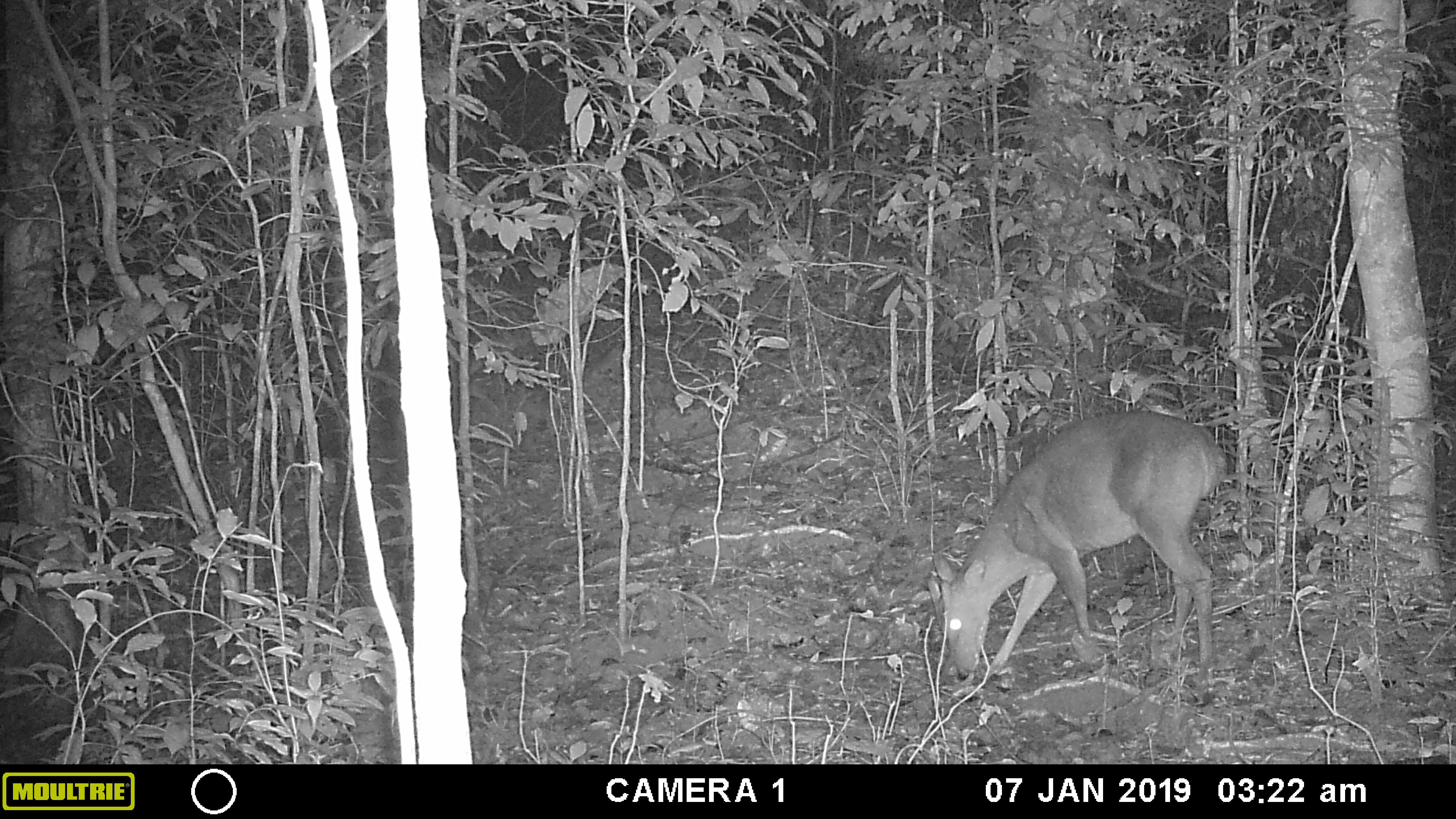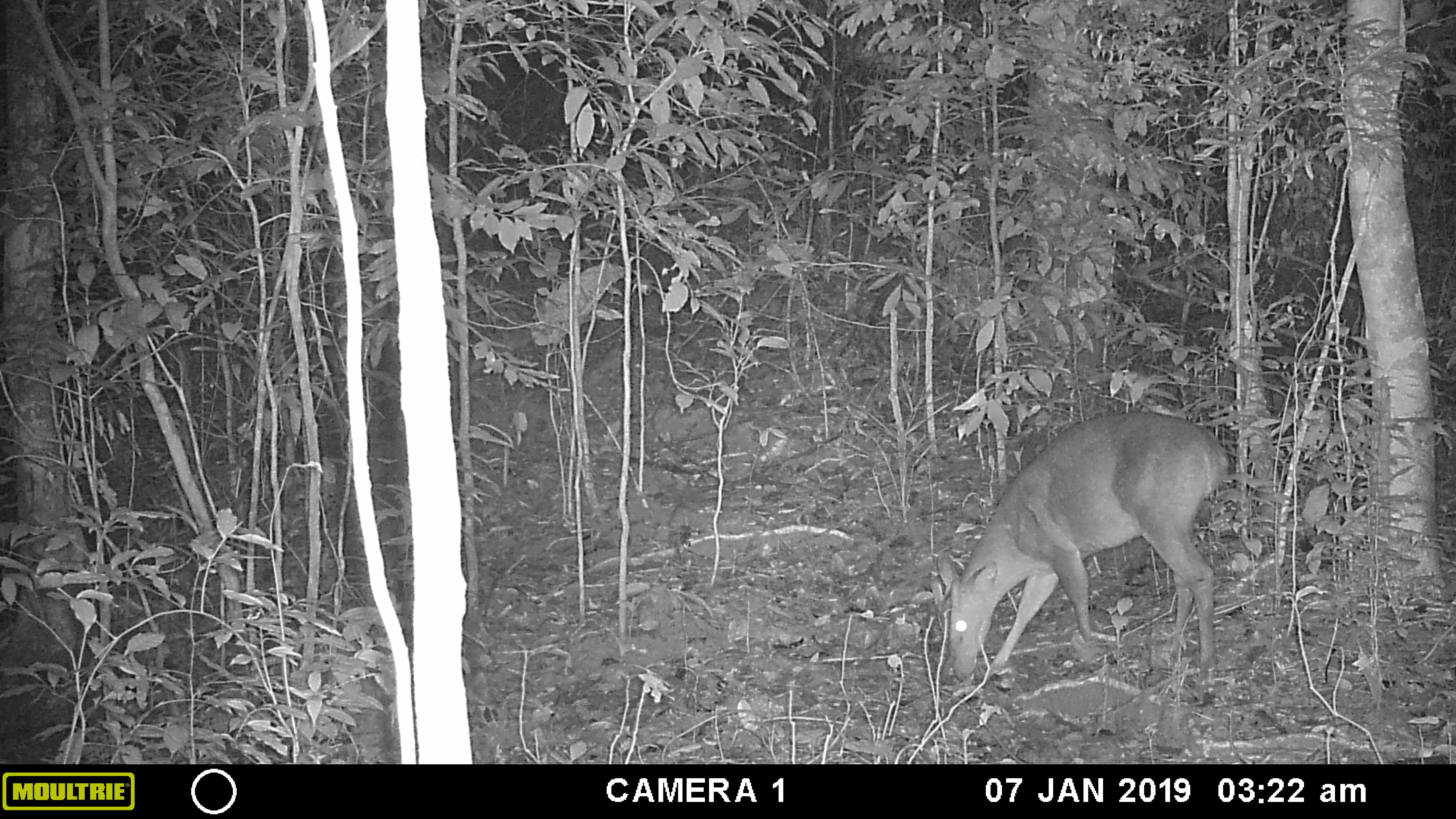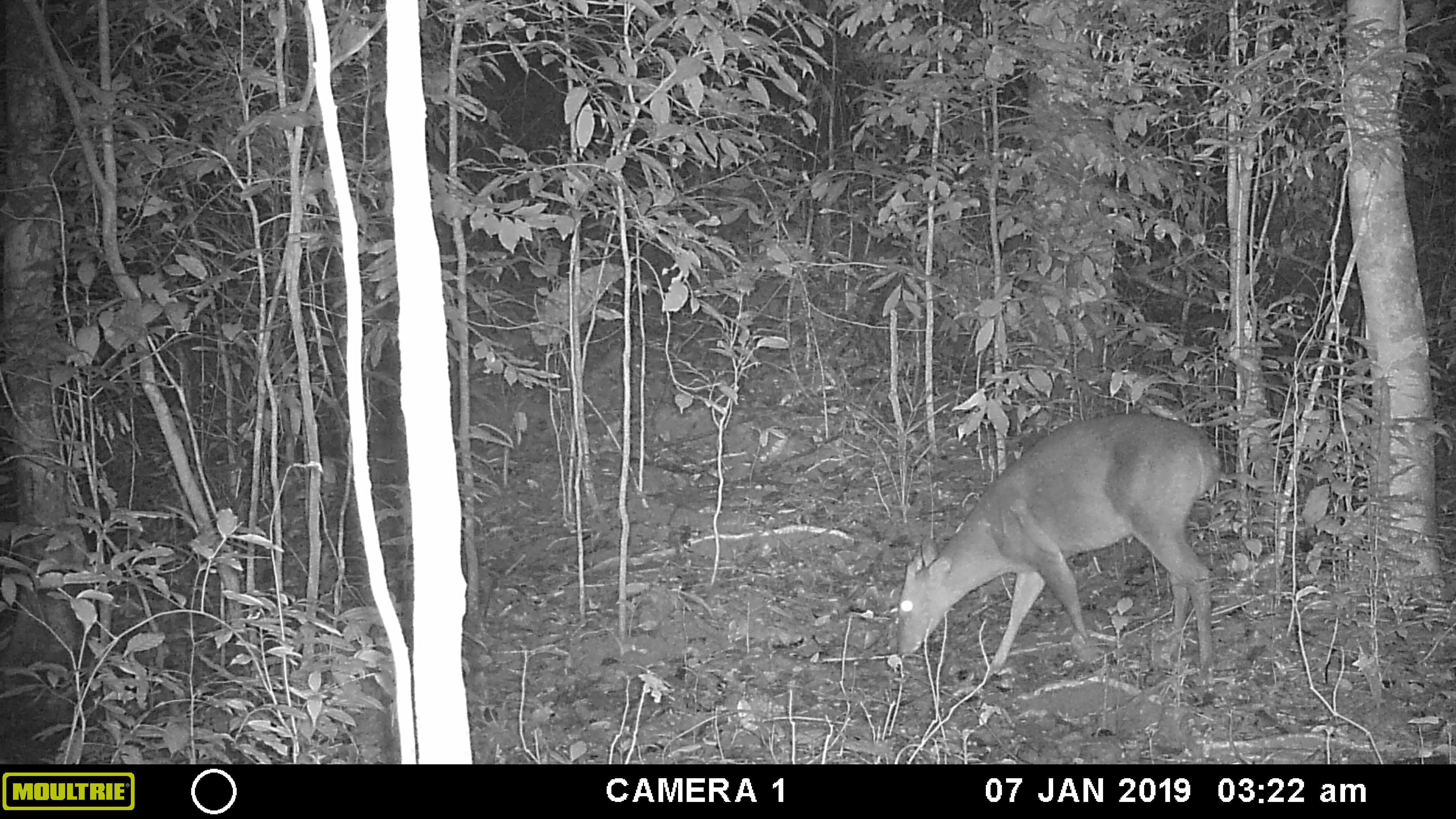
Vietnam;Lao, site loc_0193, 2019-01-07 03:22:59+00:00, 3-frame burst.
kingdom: Animalia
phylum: Chordata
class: Mammalia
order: Artiodactyla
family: Cervidae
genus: Muntiacus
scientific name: Muntiacus vuquangensis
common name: large-antlered muntjac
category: large antlered muntjac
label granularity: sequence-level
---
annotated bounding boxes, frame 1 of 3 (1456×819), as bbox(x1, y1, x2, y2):
large antlered muntjac: bbox(926, 409, 1227, 707)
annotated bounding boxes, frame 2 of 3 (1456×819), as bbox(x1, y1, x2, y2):
large antlered muntjac: bbox(936, 412, 1227, 707)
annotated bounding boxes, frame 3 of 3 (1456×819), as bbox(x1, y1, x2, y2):
large antlered muntjac: bbox(895, 413, 1221, 707)